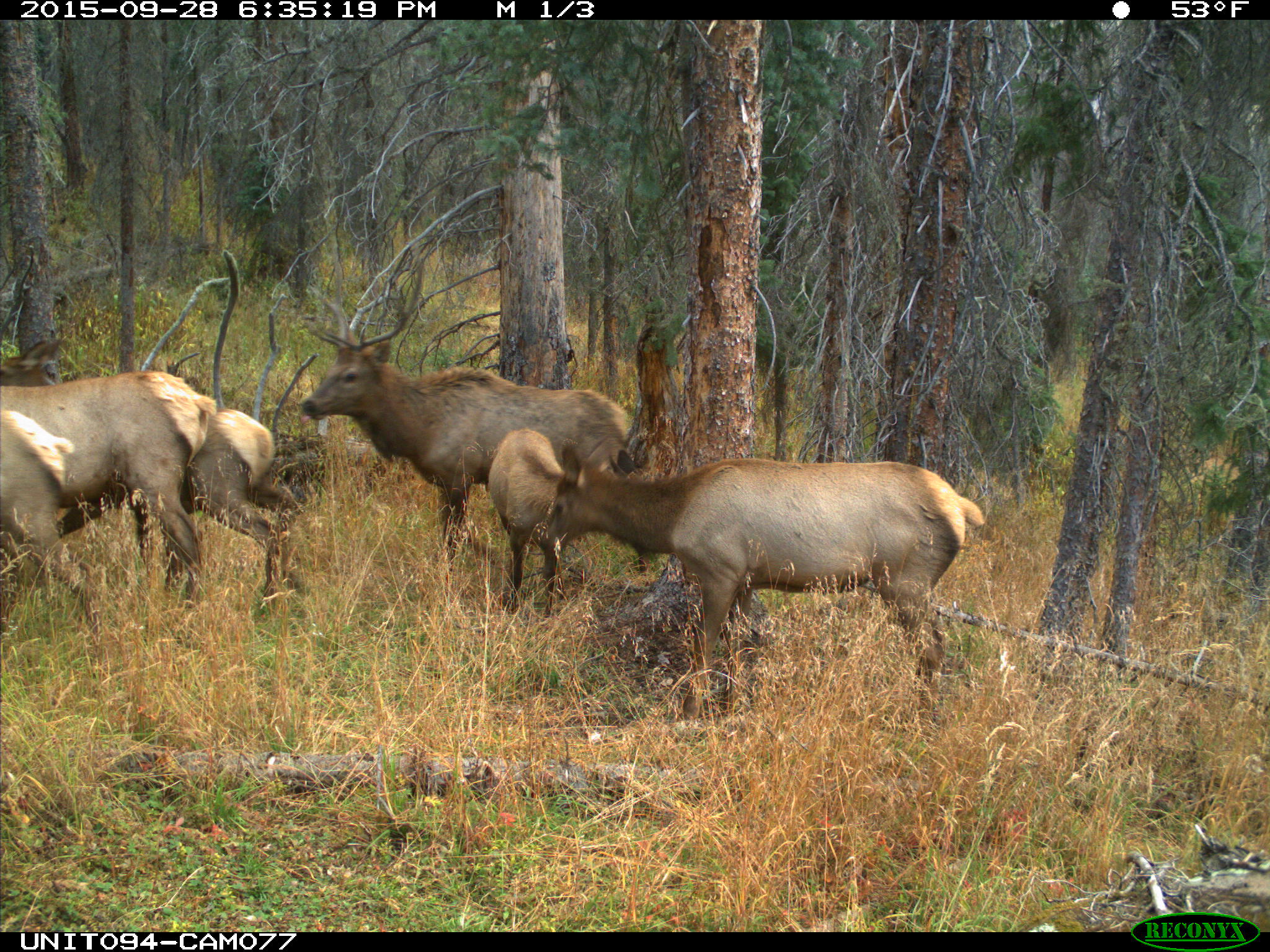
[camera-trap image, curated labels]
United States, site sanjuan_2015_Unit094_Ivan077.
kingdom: Animalia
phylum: Chordata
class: Mammalia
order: Artiodactyla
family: Cervidae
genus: Cervus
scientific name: Cervus elaphus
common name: red deer